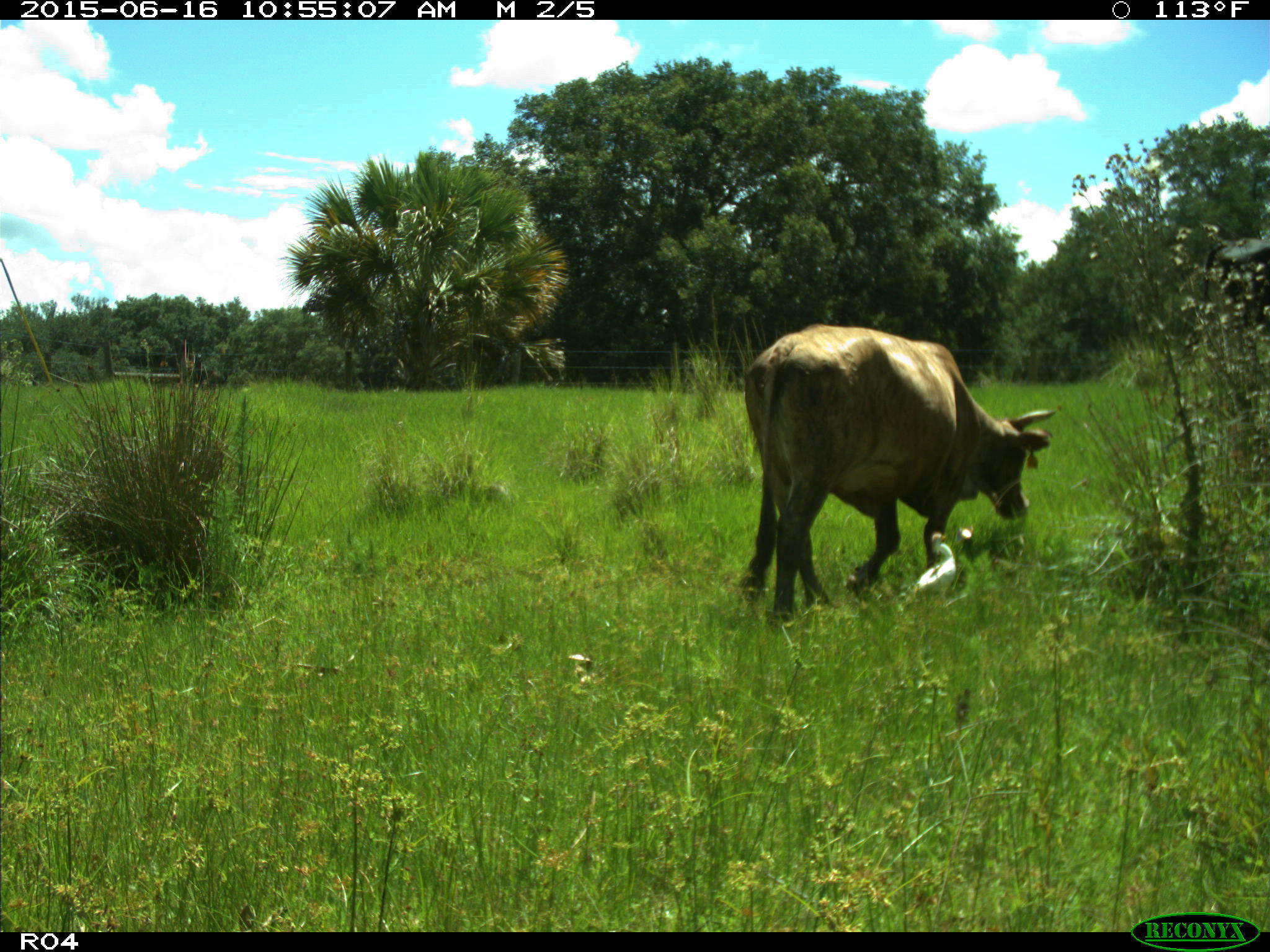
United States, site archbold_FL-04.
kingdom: Animalia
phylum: Chordata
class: Mammalia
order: Artiodactyla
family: Bovidae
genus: Bos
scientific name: Bos taurus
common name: domestic cow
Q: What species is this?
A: Bos taurus (domestic cow).